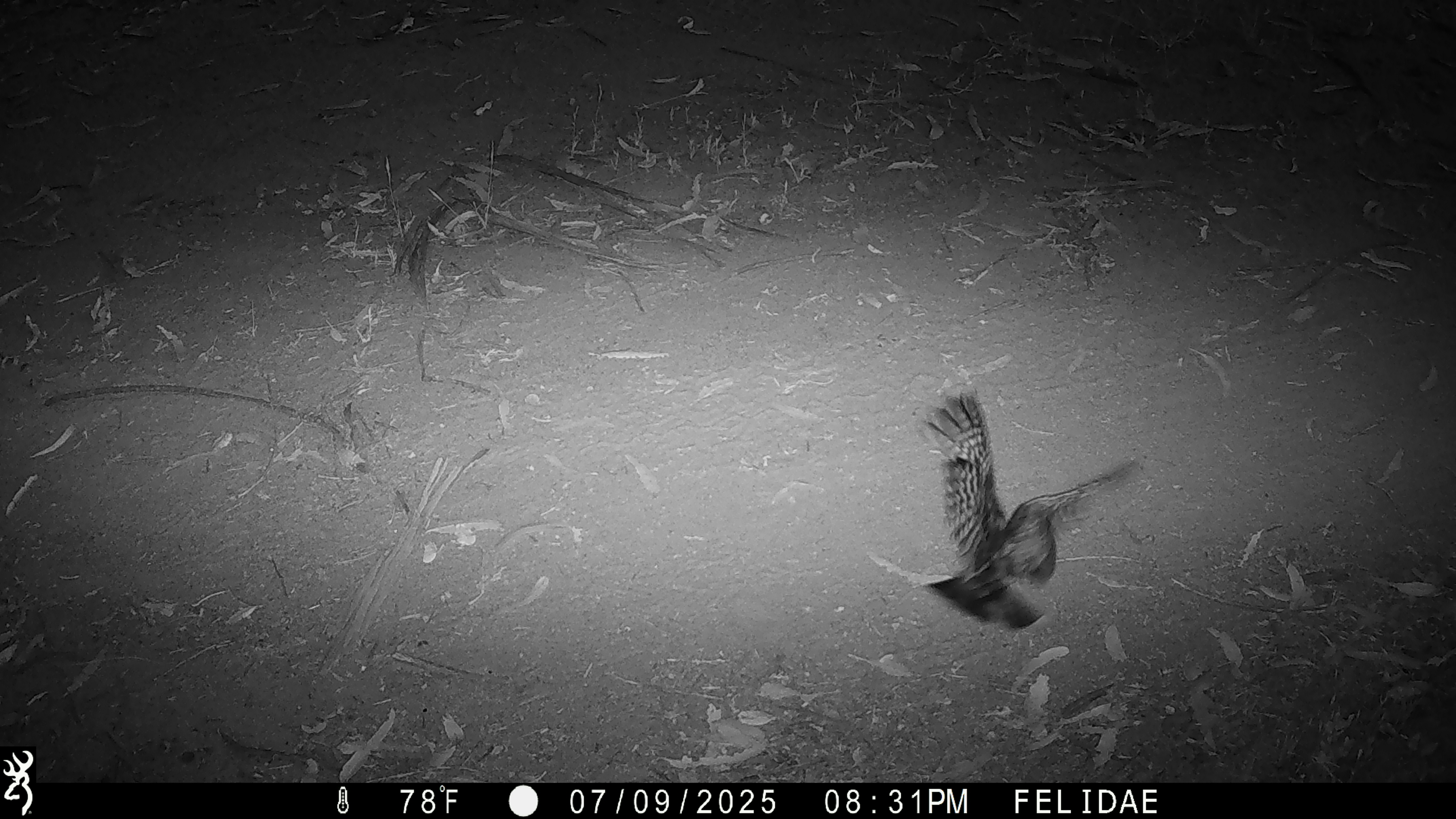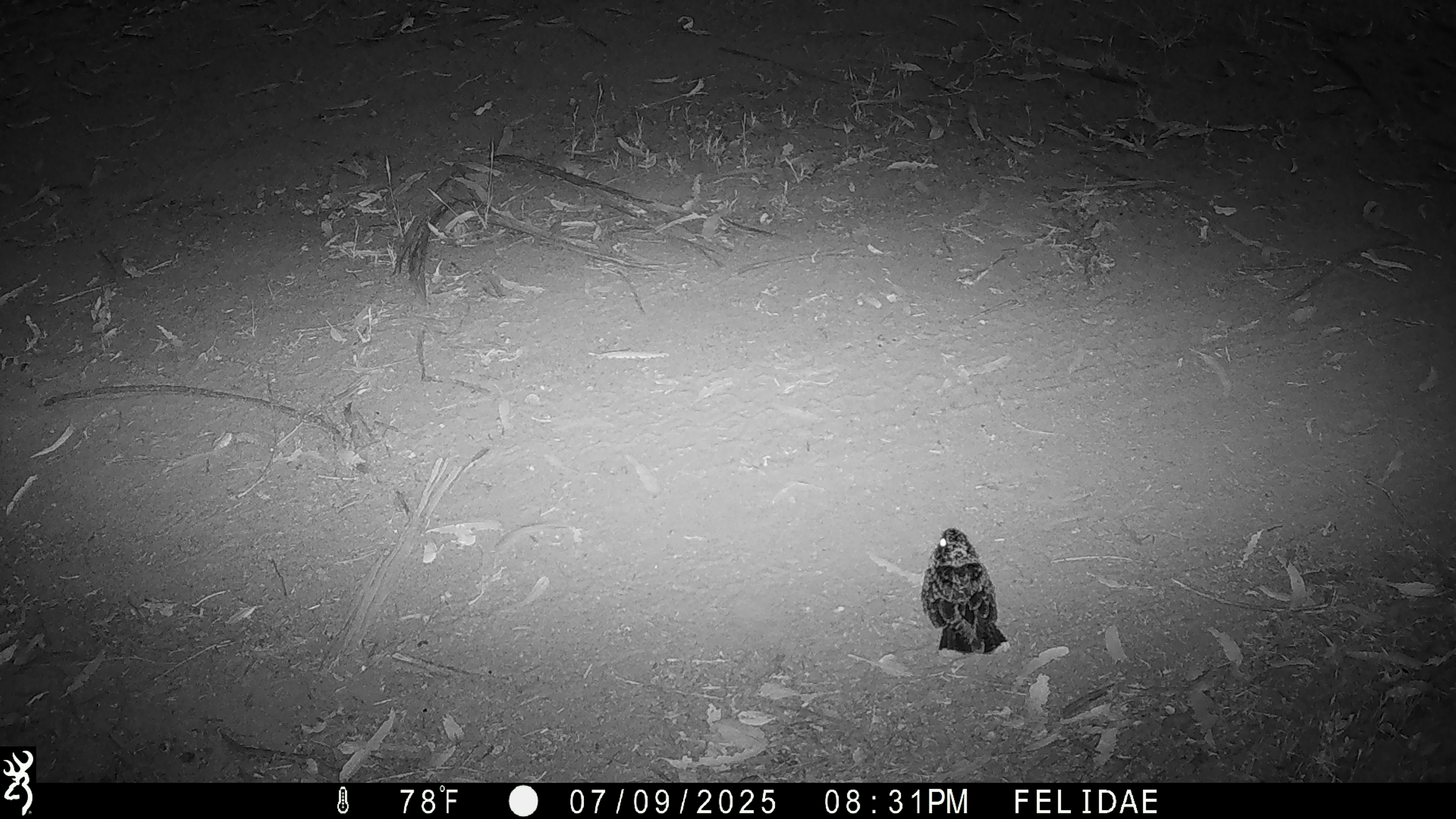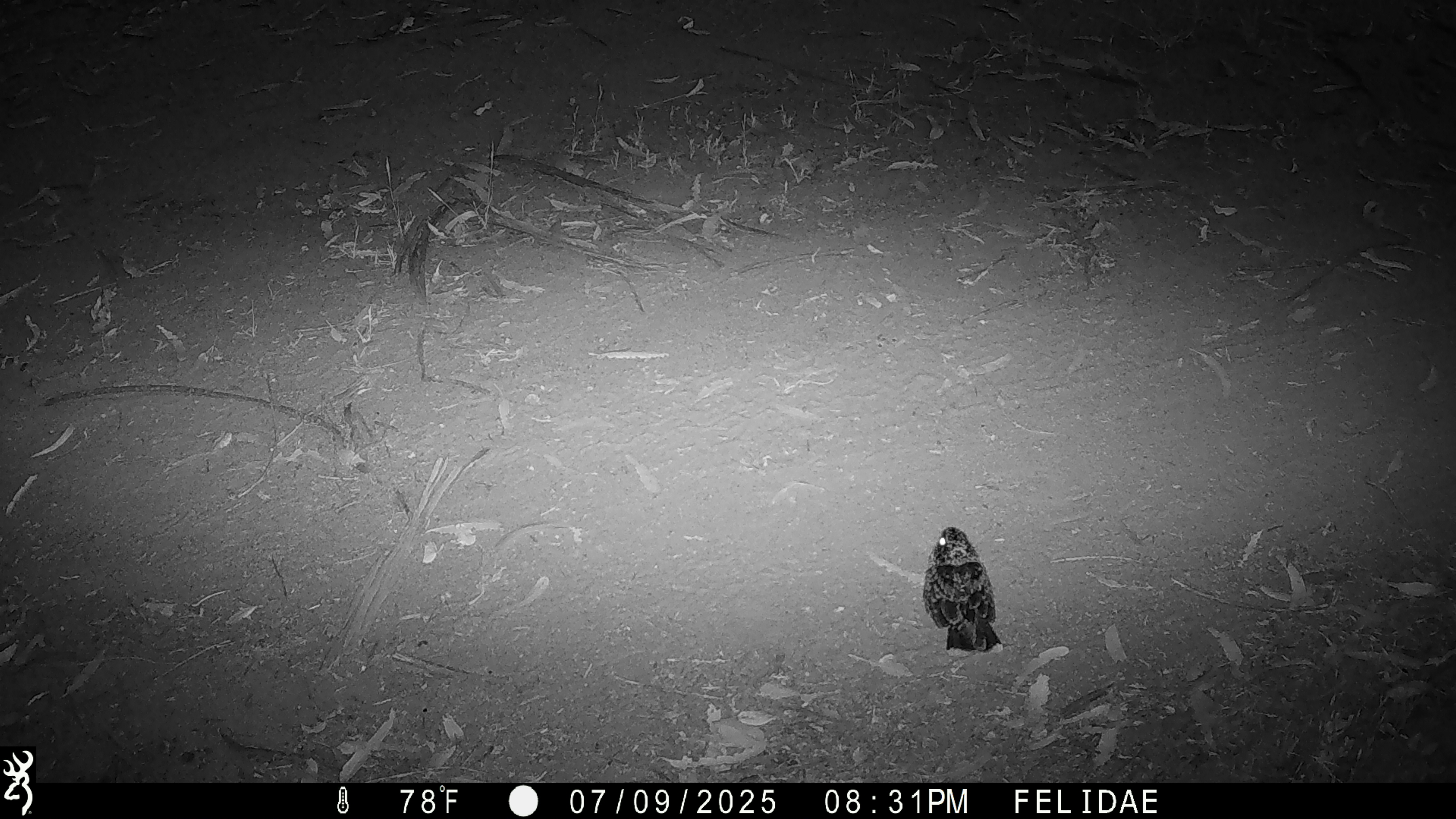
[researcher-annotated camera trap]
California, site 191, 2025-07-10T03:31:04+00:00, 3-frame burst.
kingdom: Animalia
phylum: Chordata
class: Aves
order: Caprimulgiformes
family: Caprimulgidae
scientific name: Caprimulgidae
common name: nightjar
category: unknown nightjar